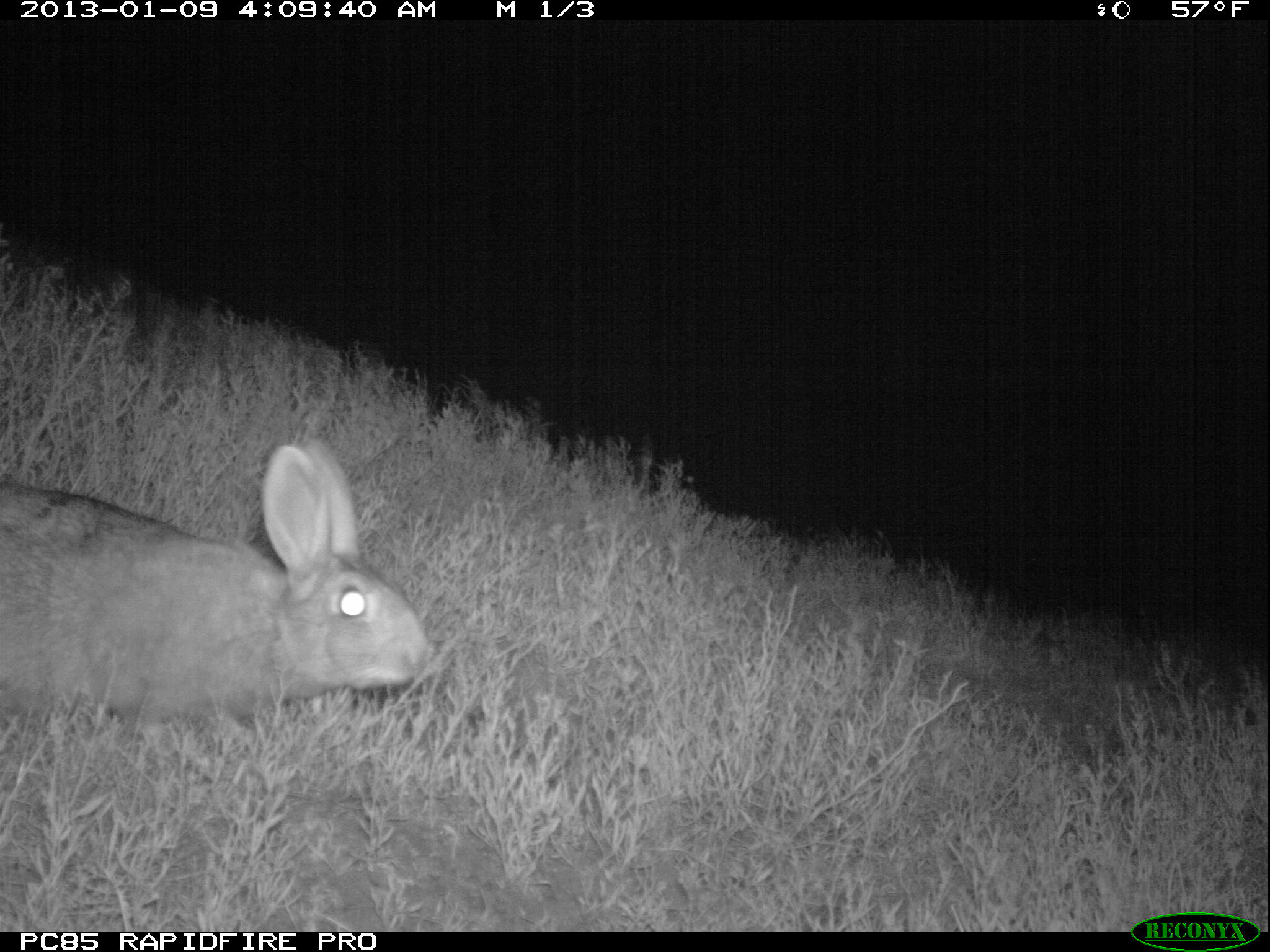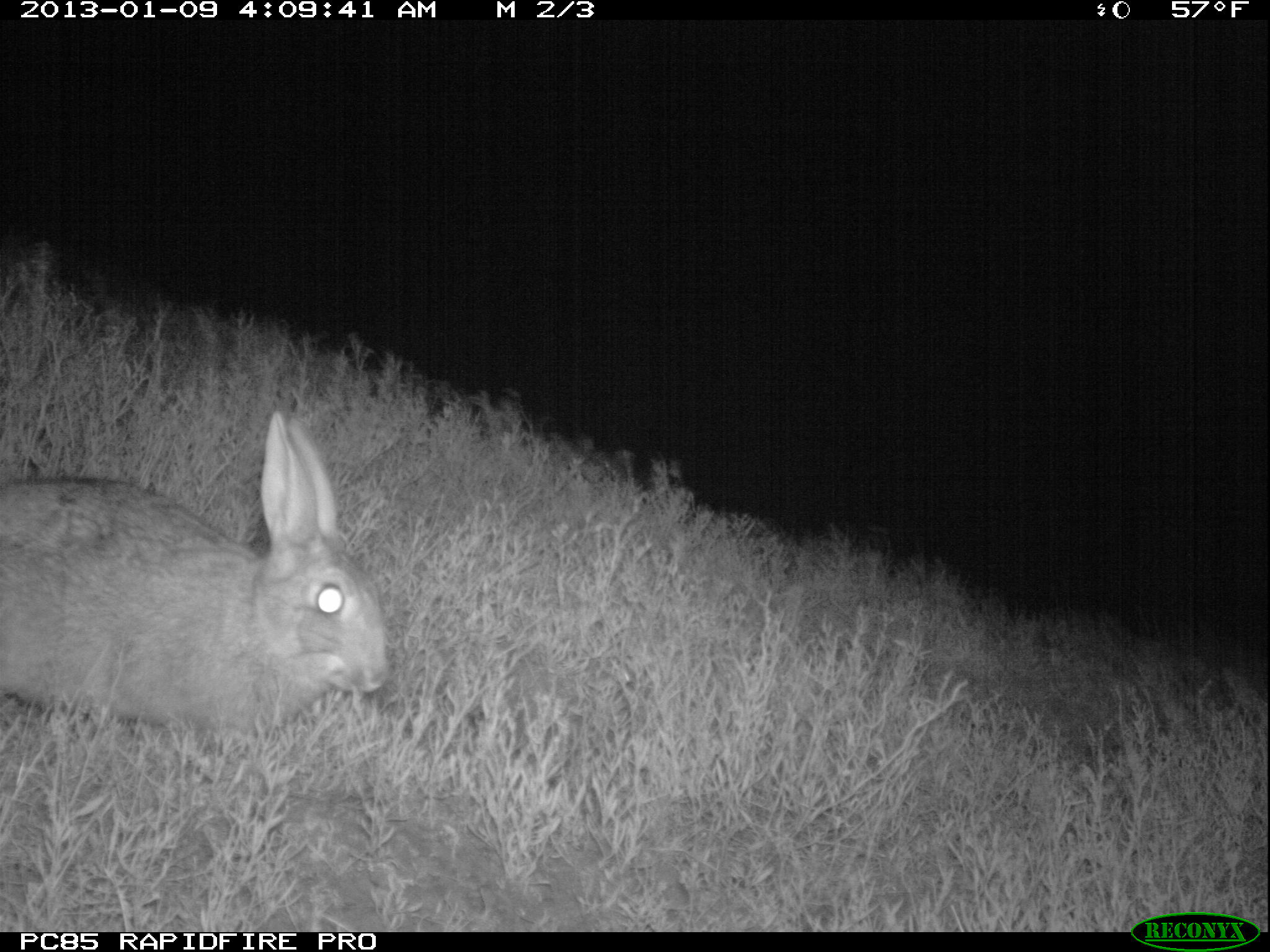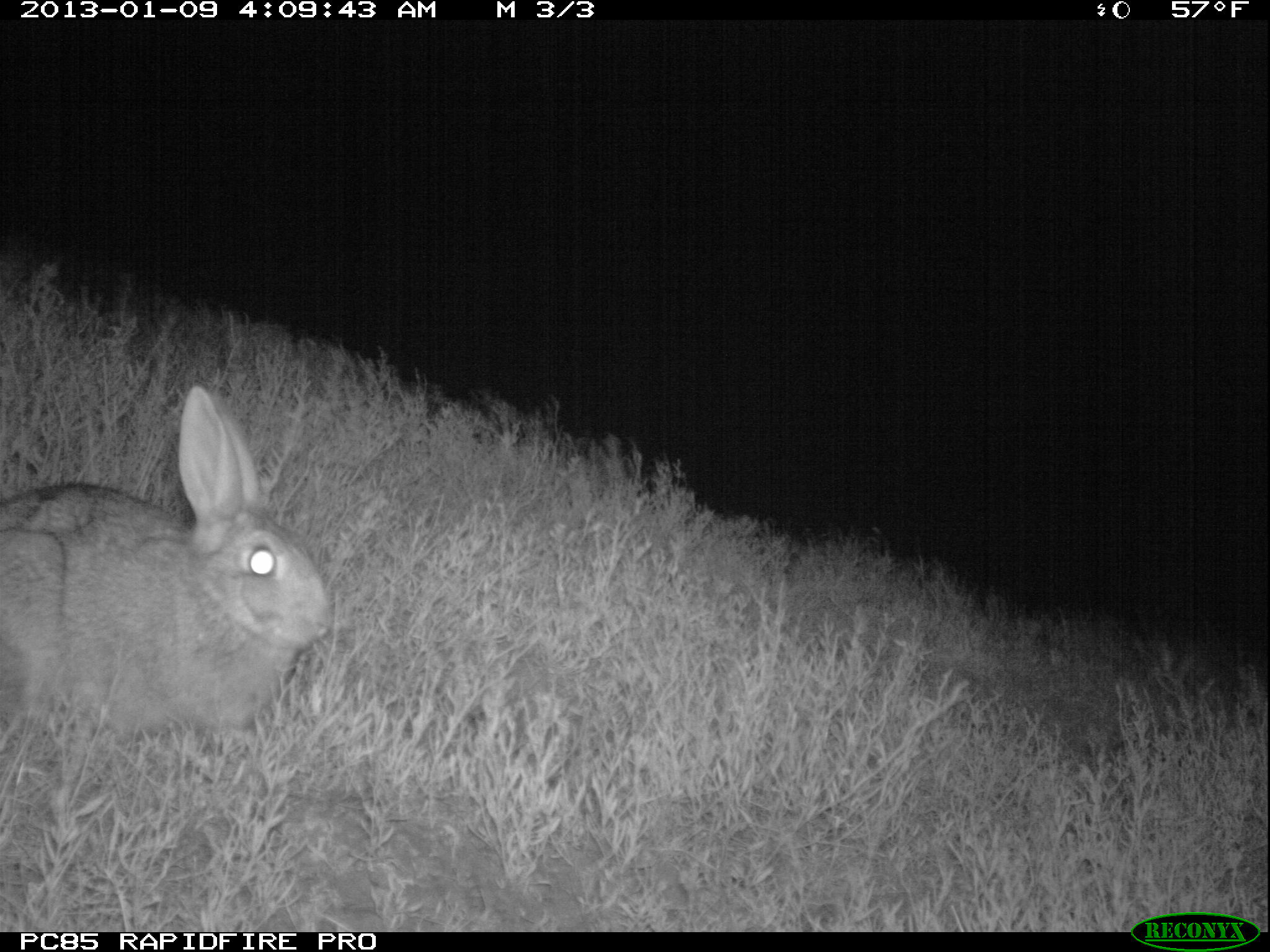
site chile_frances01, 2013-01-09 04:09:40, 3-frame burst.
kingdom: Animalia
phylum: Chordata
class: Mammalia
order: Lagomorpha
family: Leporidae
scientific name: Leporidae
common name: rabbits and hares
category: rabbit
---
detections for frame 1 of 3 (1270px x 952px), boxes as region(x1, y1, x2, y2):
rabbit: region(0, 439, 433, 747)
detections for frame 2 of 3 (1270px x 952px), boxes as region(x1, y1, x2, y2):
rabbit: region(0, 410, 390, 746)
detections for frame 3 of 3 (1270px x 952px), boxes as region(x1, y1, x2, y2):
rabbit: region(0, 385, 327, 764)